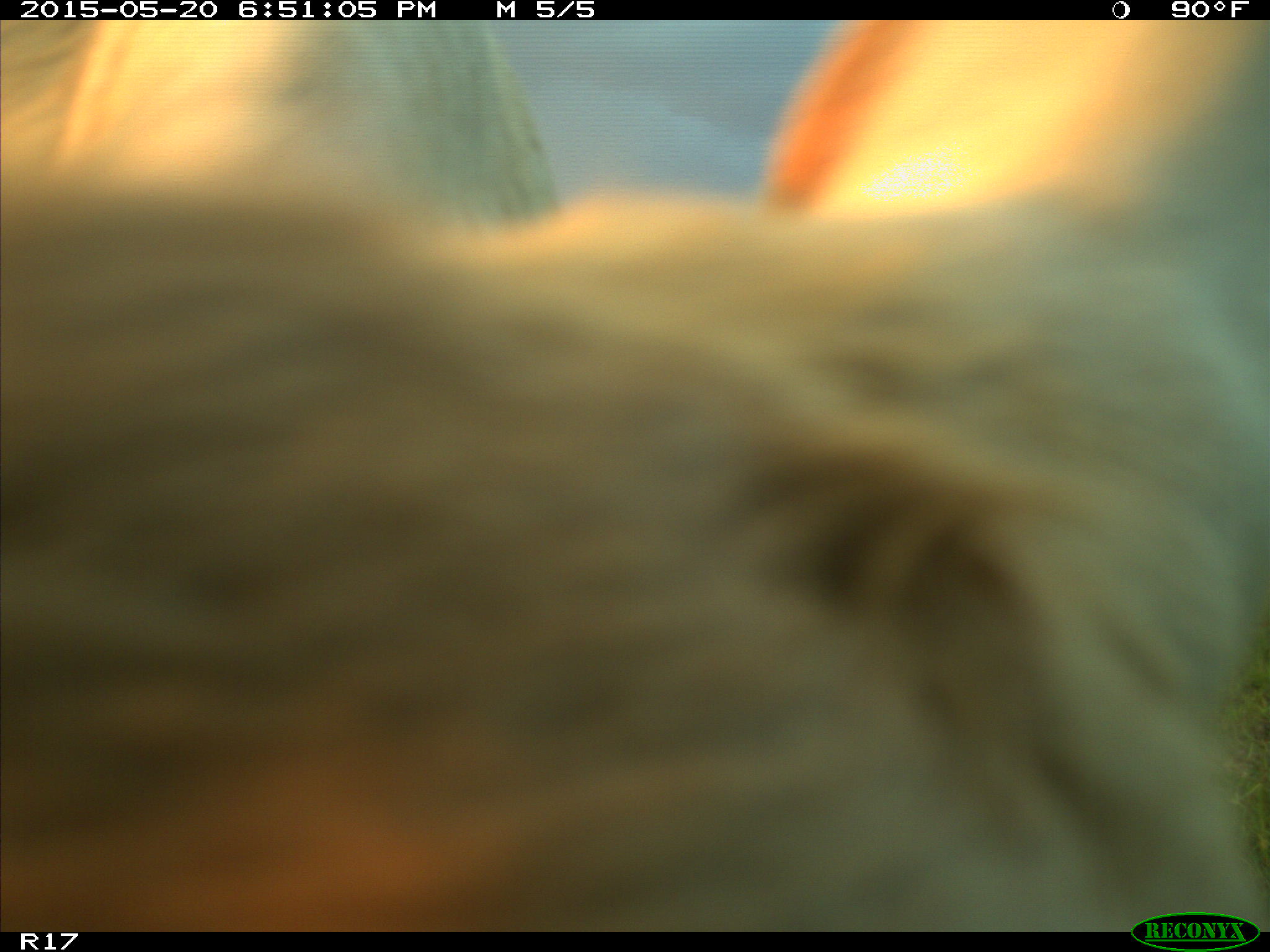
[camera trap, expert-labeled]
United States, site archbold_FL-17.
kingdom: Animalia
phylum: Chordata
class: Mammalia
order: Artiodactyla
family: Bovidae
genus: Bos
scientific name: Bos taurus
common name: domestic cow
Bos taurus (domestic cow).